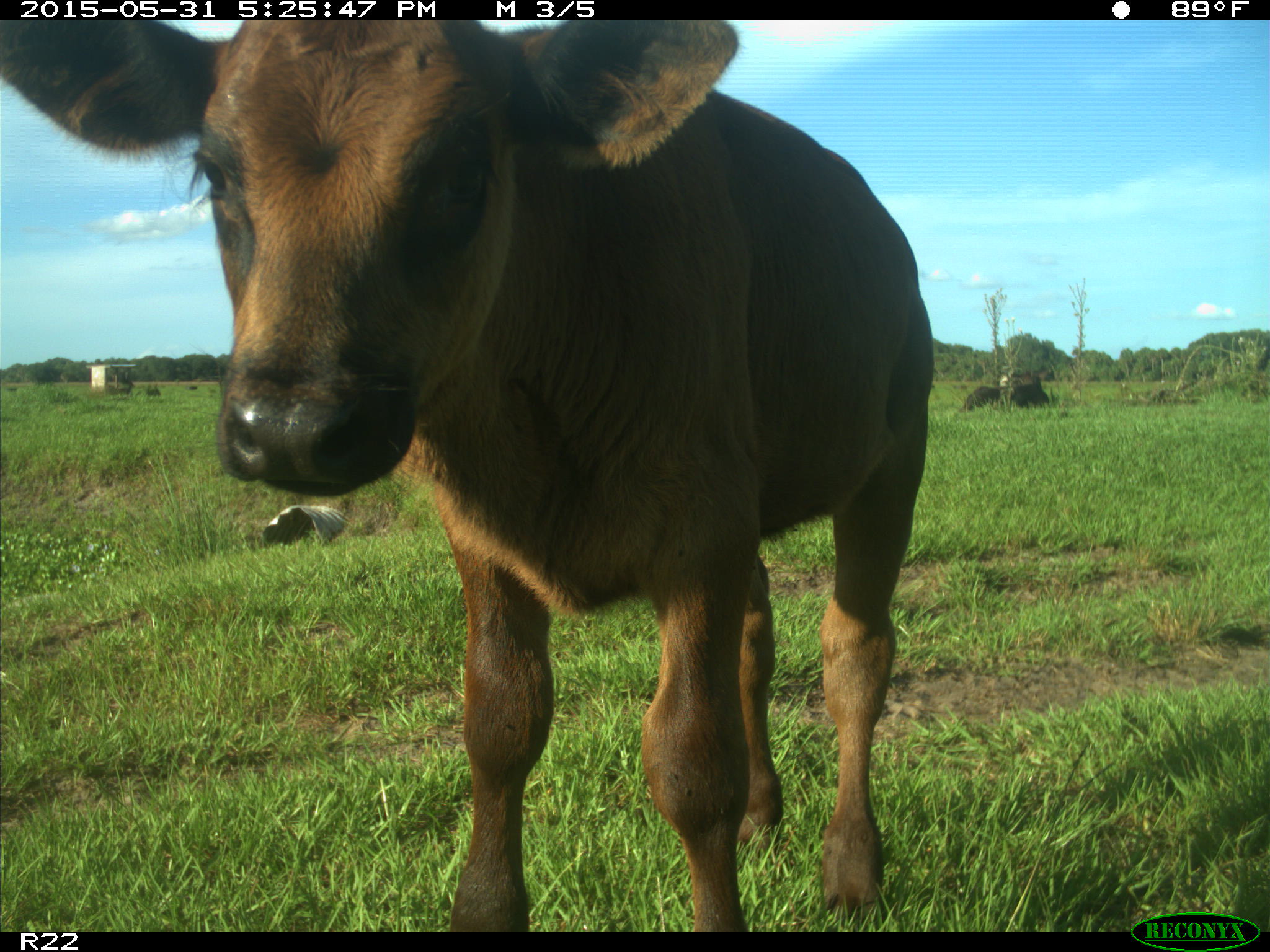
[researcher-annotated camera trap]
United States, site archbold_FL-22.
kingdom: Animalia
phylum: Chordata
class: Mammalia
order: Artiodactyla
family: Bovidae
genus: Bos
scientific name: Bos taurus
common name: domestic cow